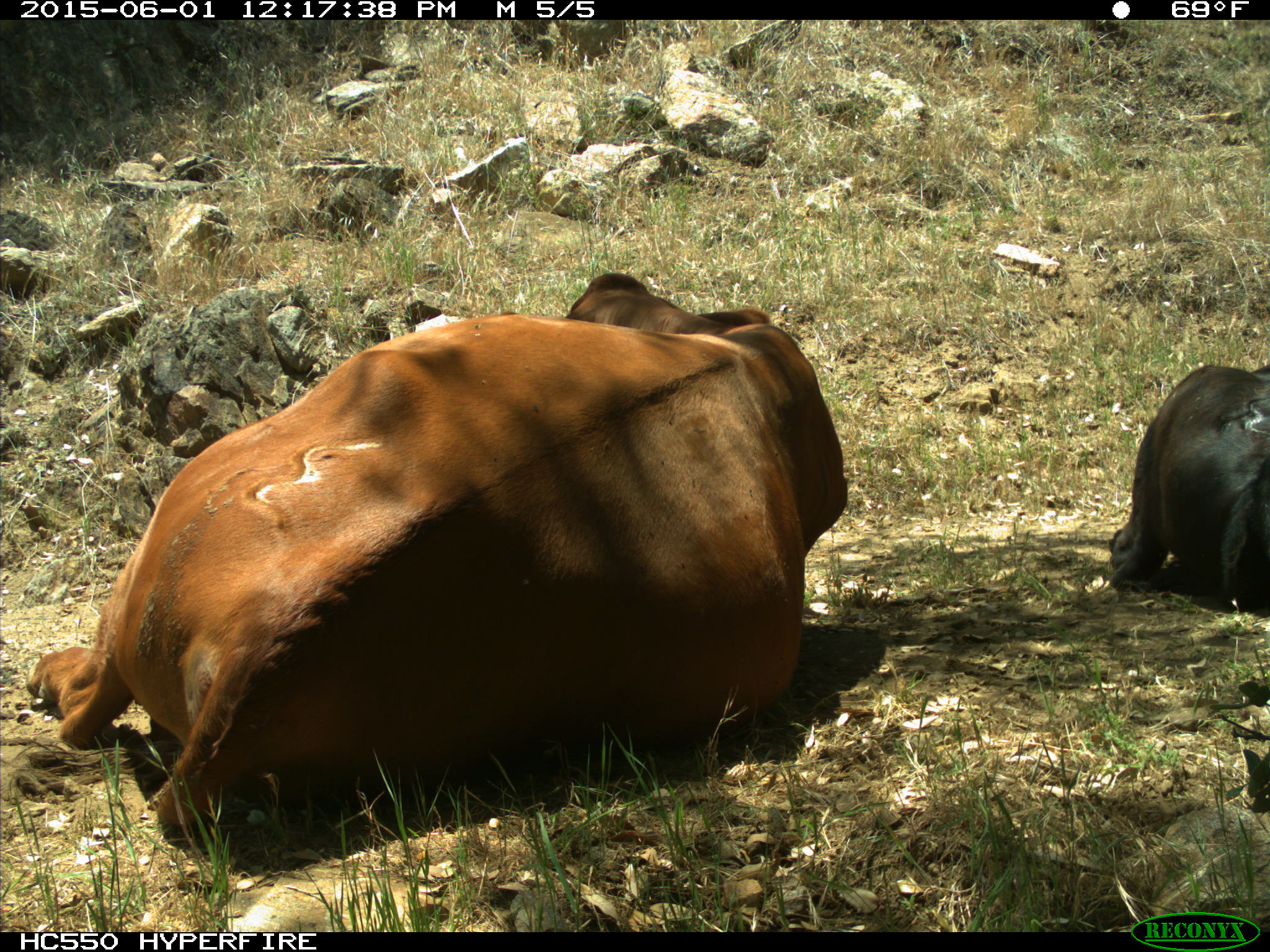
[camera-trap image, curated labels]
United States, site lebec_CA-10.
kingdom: Animalia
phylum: Chordata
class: Mammalia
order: Artiodactyla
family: Bovidae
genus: Bos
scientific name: Bos taurus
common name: domestic cow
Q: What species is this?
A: Bos taurus (domestic cow).